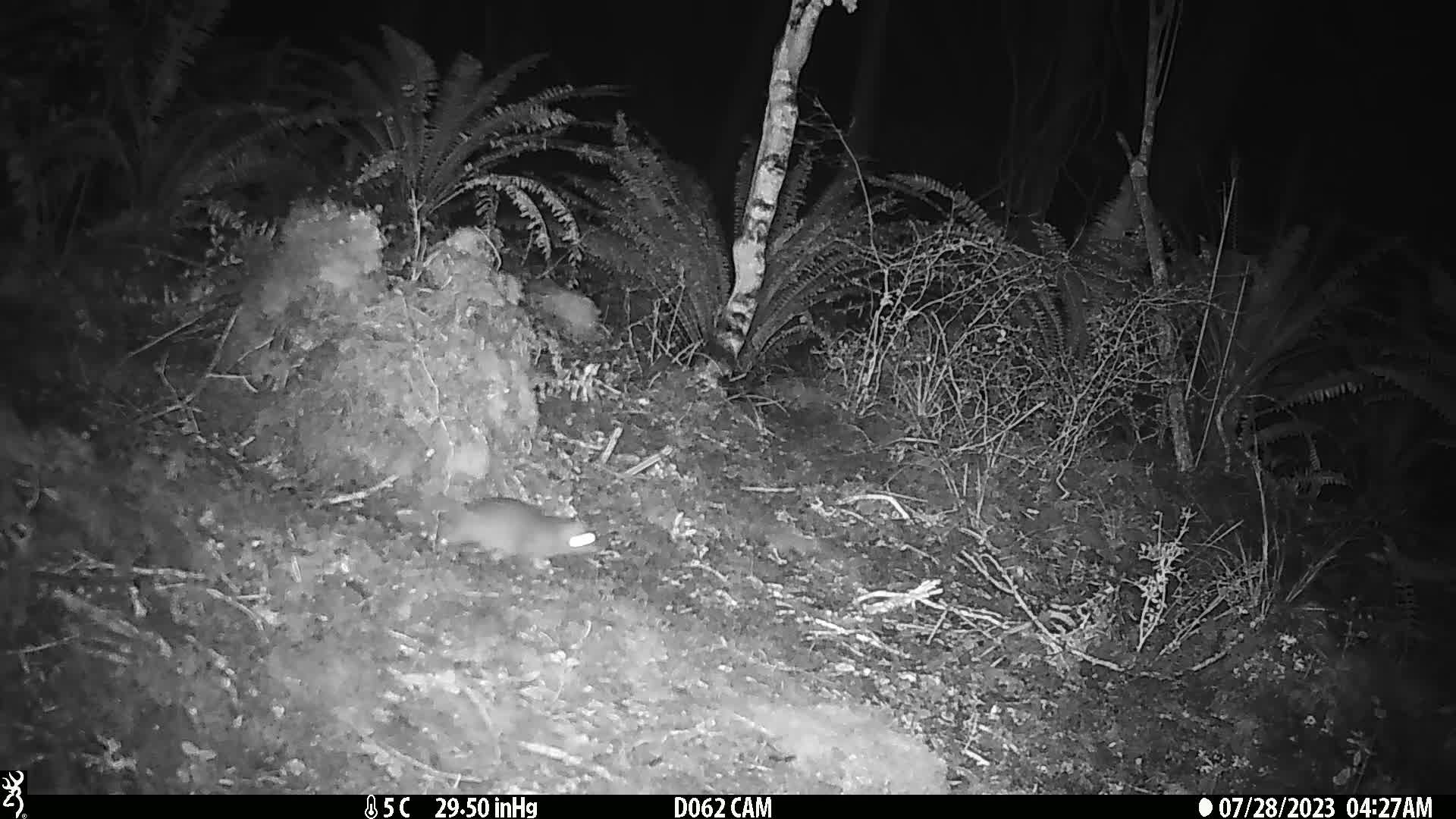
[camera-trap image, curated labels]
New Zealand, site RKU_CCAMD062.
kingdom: Animalia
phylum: Chordata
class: Mammalia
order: Rodentia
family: Muridae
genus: Rattus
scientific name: Rattus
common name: rat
Rat (Rattus).